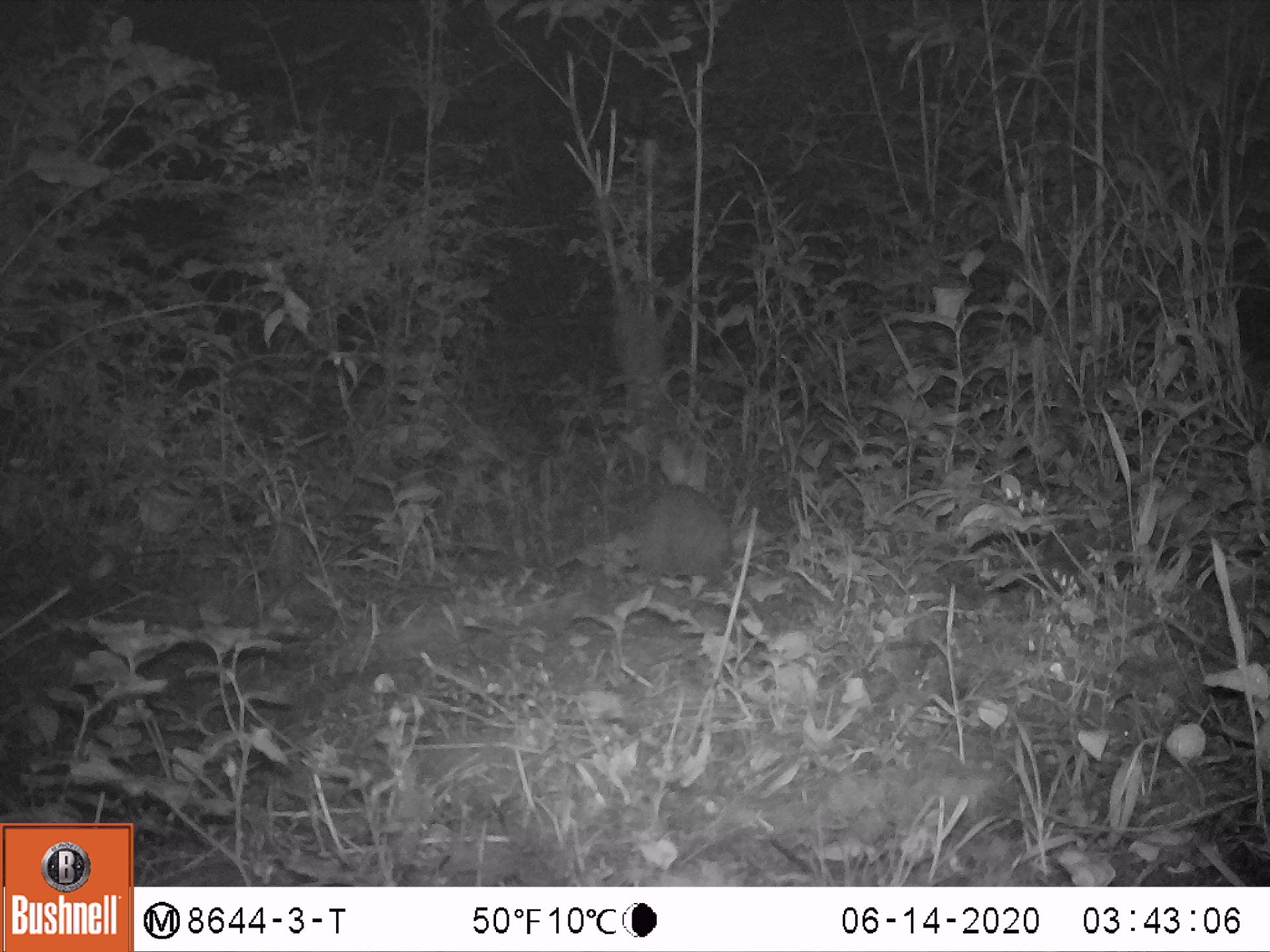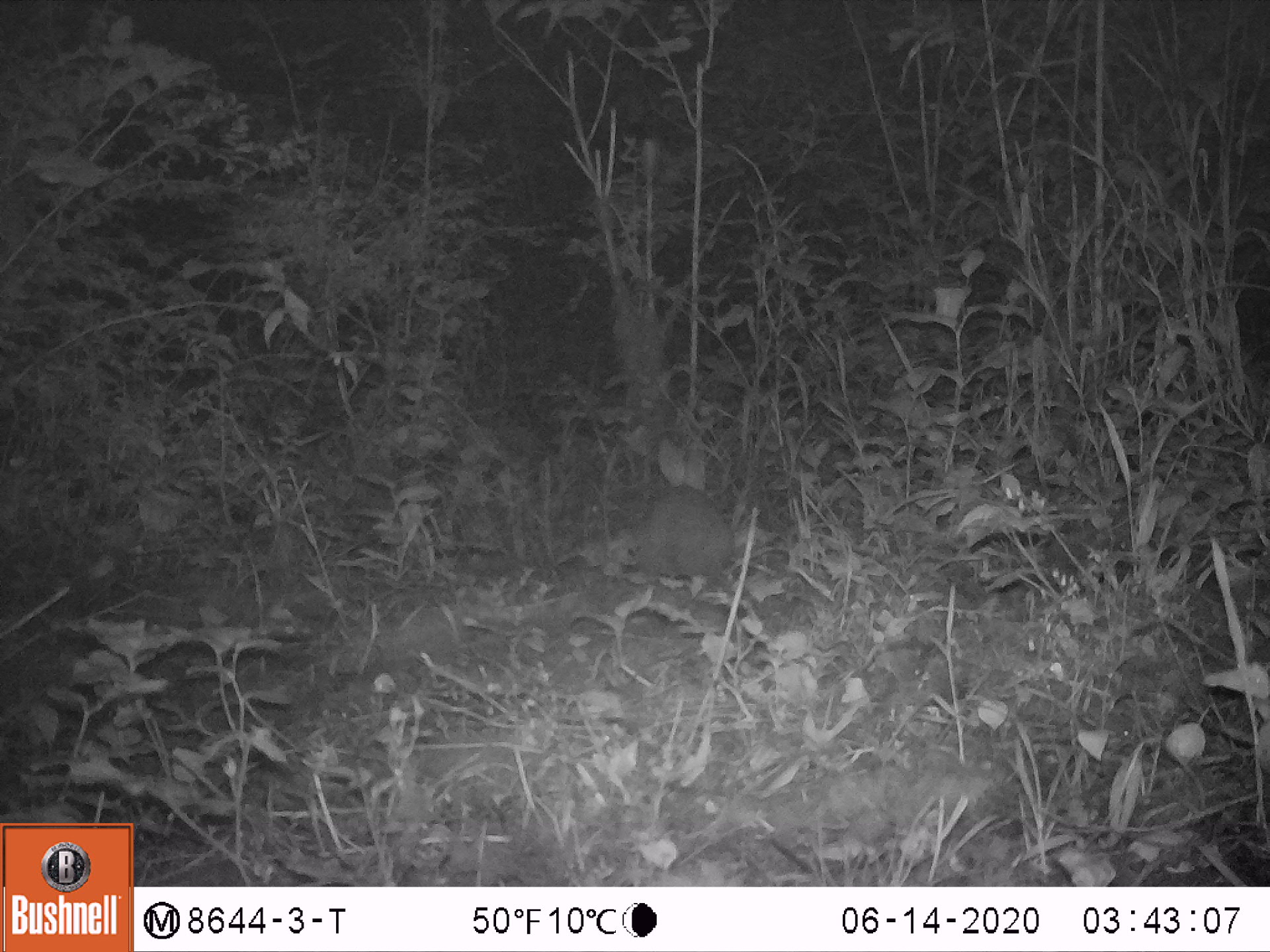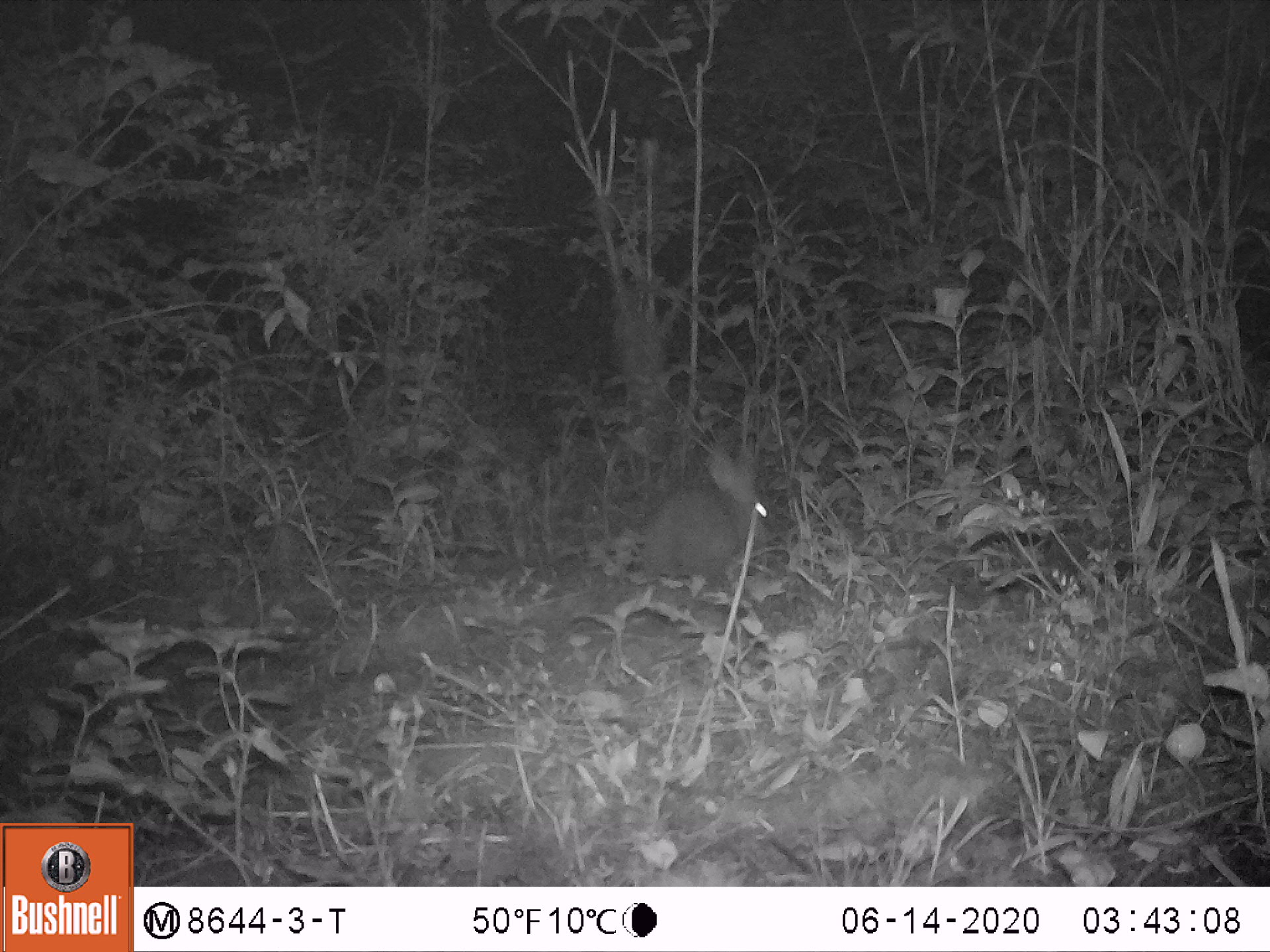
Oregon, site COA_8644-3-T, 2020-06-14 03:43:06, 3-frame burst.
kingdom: Animalia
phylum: Chordata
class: Mammalia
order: Lagomorpha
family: Leporidae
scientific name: Leporidae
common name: hares and rabbits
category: leporidae family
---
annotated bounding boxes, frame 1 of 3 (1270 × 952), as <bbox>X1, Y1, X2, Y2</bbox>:
leporidae family: <bbox>626, 432, 742, 577</bbox>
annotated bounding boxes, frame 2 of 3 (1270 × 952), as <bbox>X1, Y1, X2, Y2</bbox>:
leporidae family: <bbox>626, 430, 738, 588</bbox>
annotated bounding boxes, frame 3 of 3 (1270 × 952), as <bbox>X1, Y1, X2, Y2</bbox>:
leporidae family: <bbox>629, 434, 783, 583</bbox>